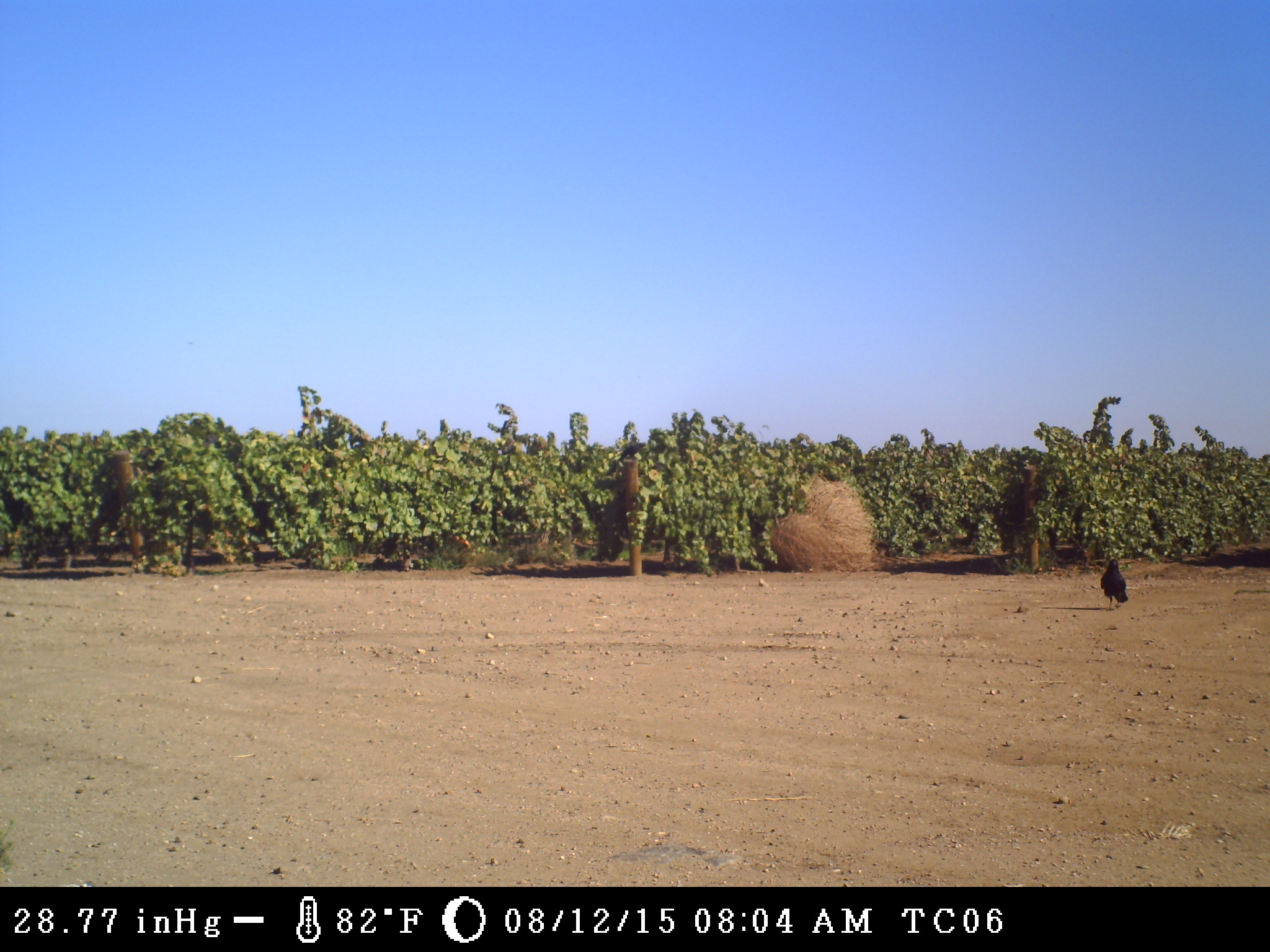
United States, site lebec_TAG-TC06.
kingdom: Animalia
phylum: Chordata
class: Aves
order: Passeriformes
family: Corvidae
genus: Corvus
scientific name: Corvus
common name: crows and ravens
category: unidentified corvus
Unidentified corvus (crows and ravens) (Corvus).